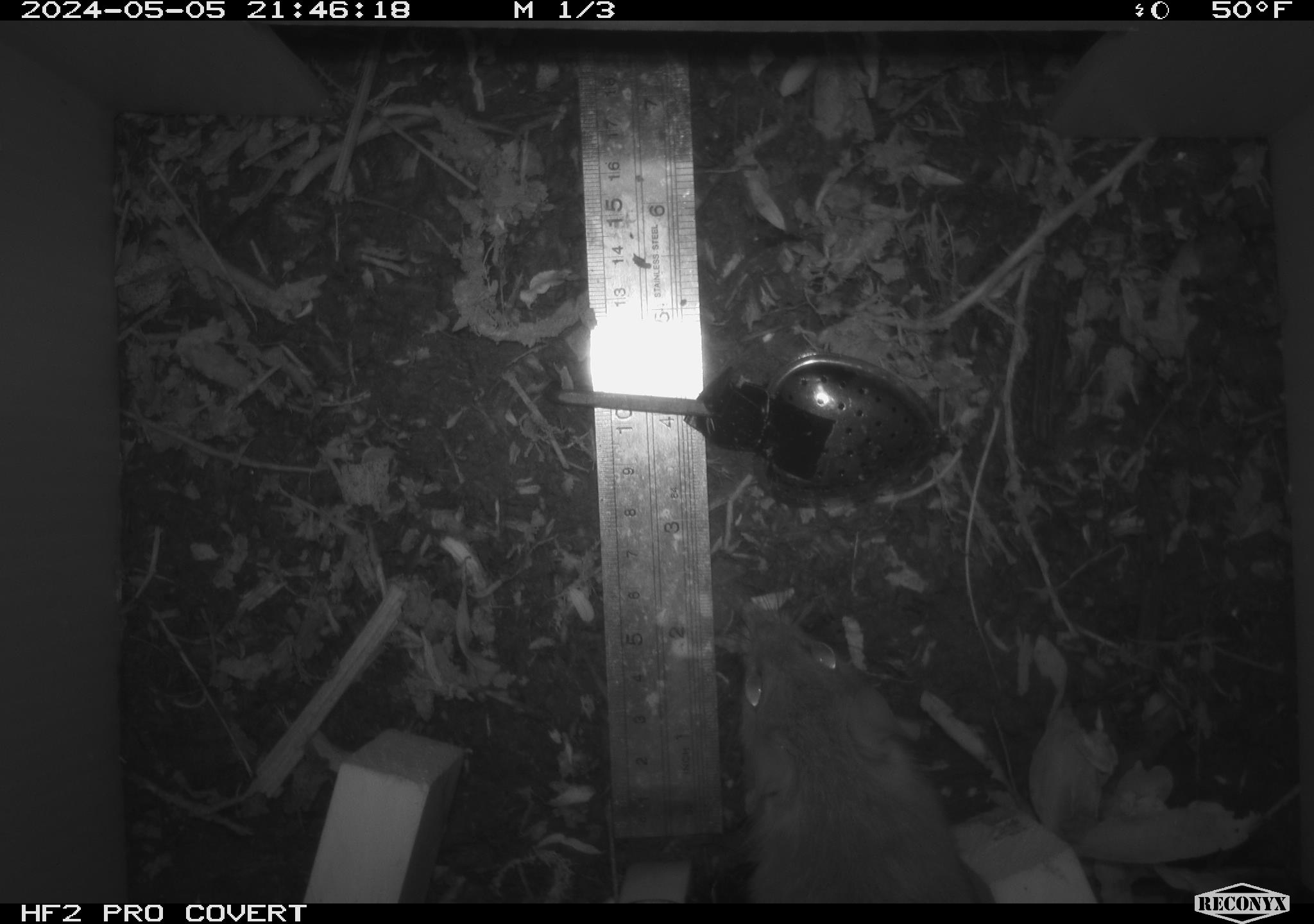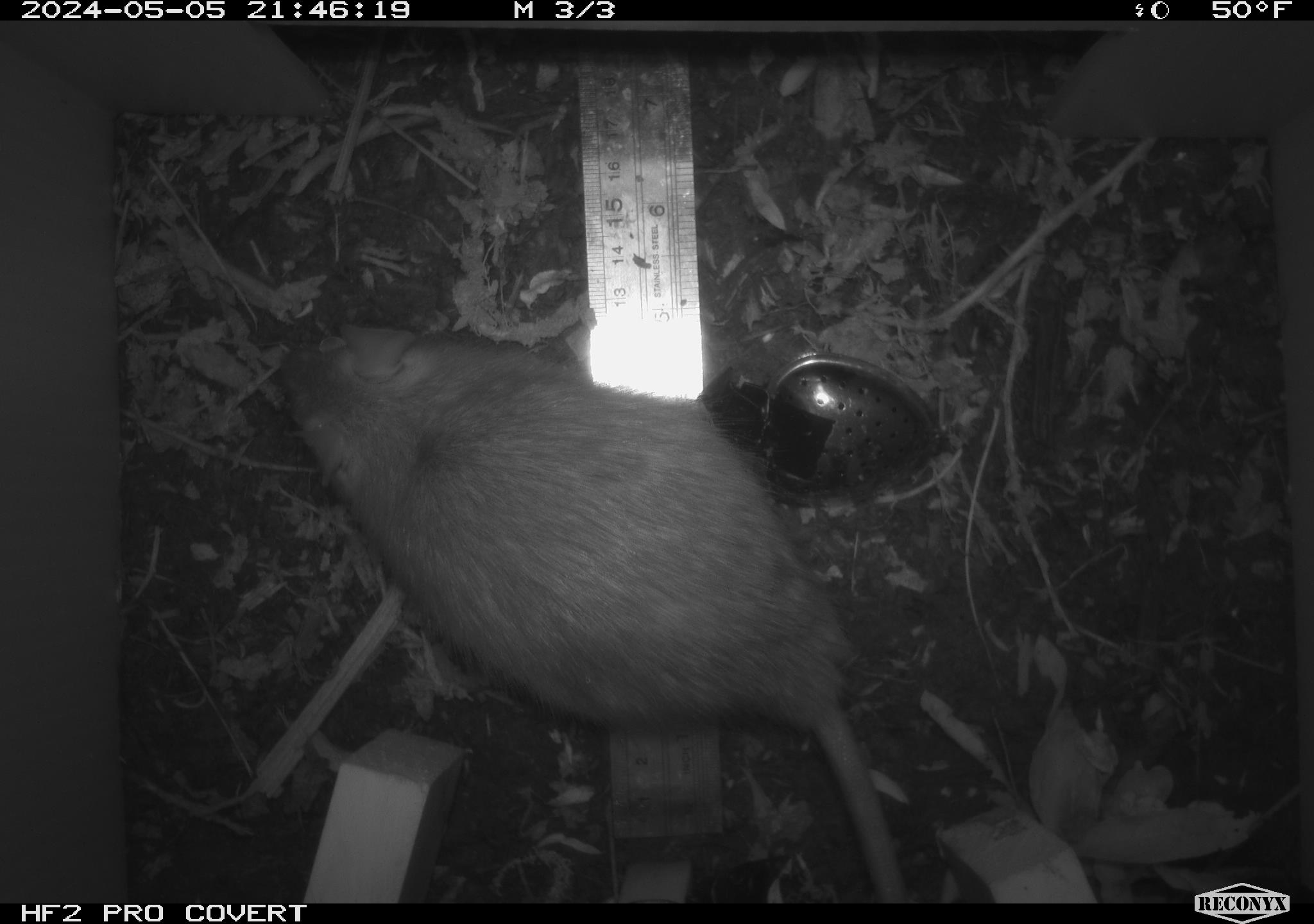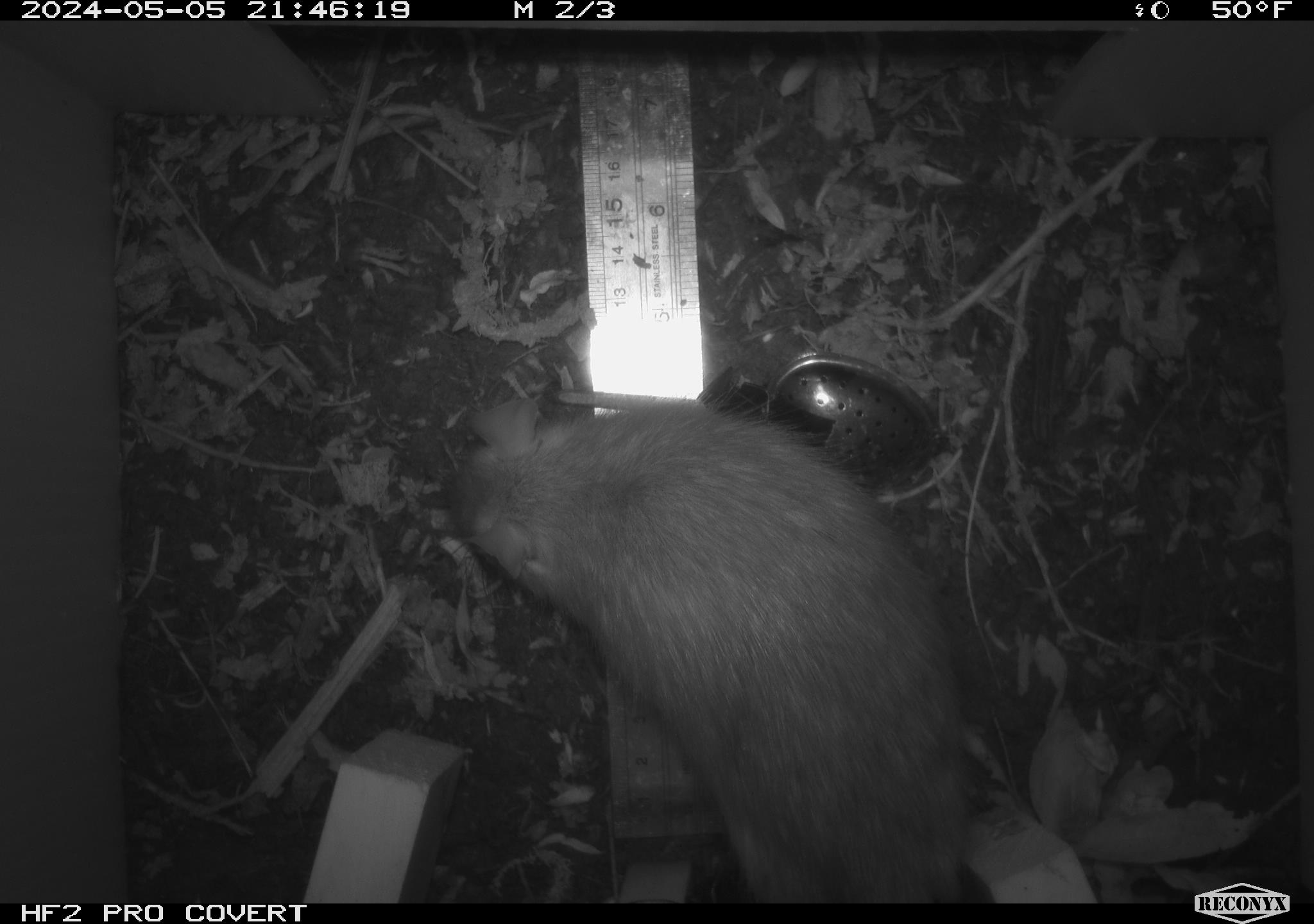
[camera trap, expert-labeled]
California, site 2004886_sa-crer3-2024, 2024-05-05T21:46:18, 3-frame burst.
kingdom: Animalia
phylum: Chordata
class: Mammalia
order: Rodentia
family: Muridae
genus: Rattus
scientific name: Rattus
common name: rat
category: rattus species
Rattus species (rat) (Rattus).